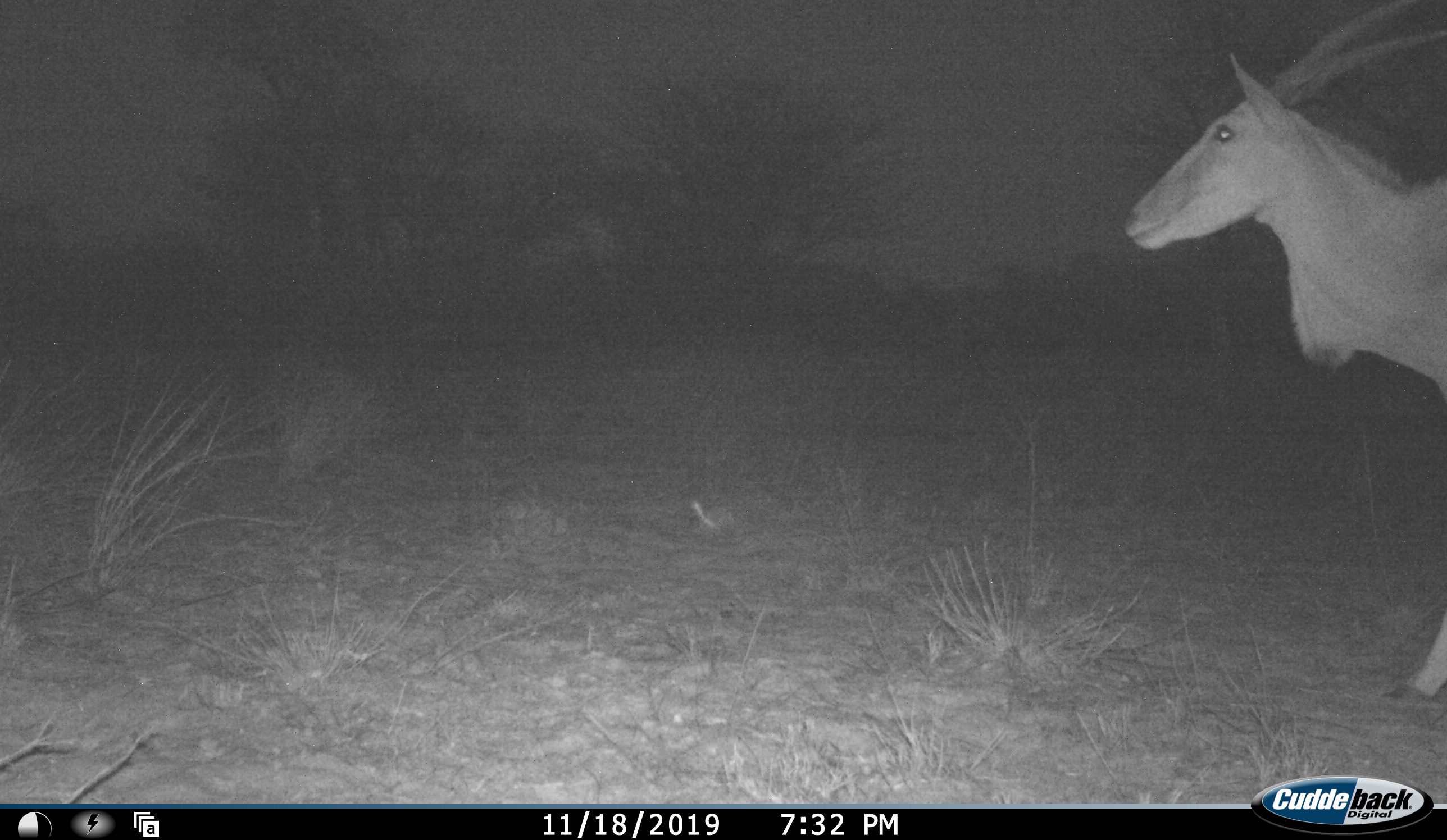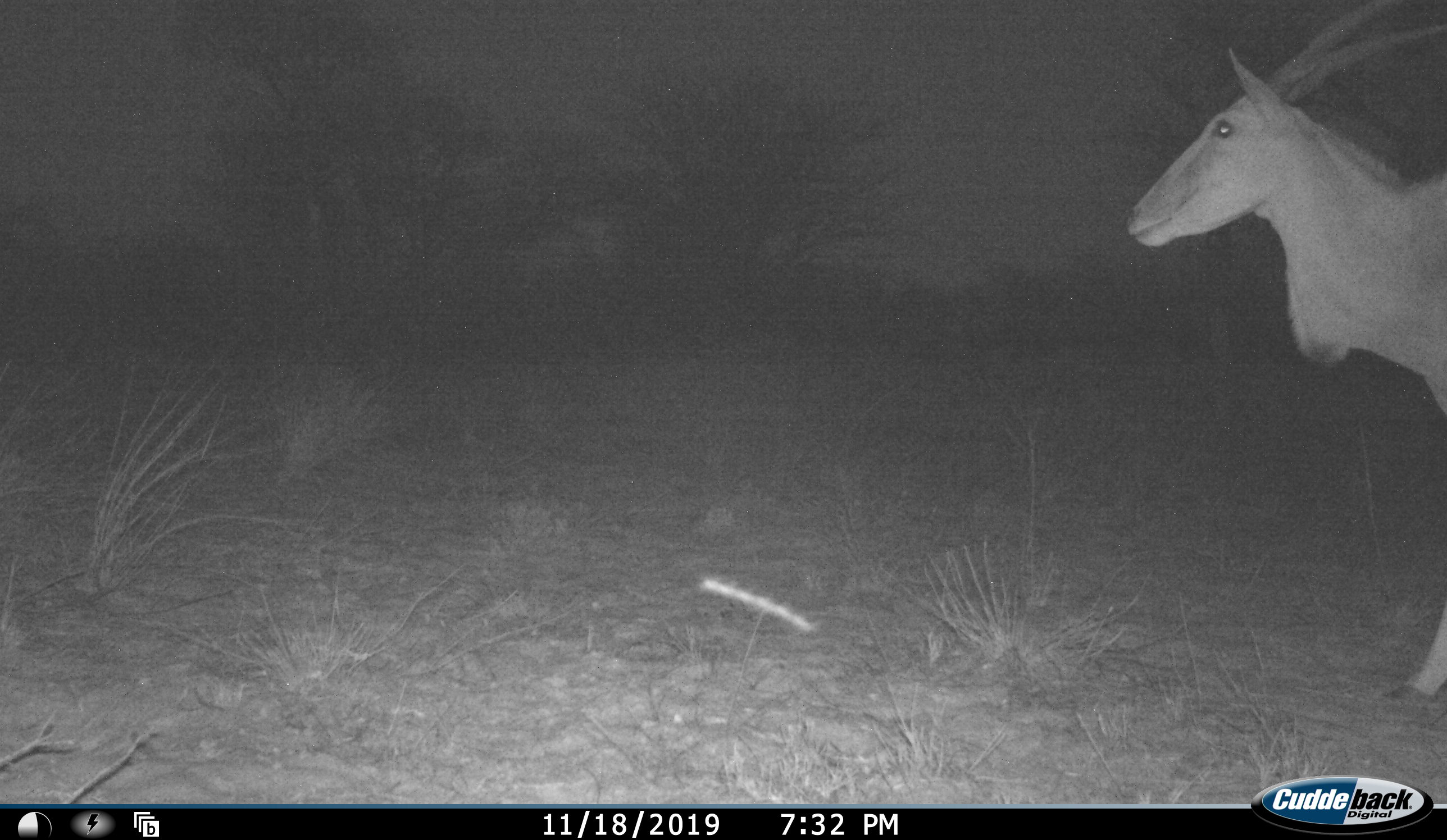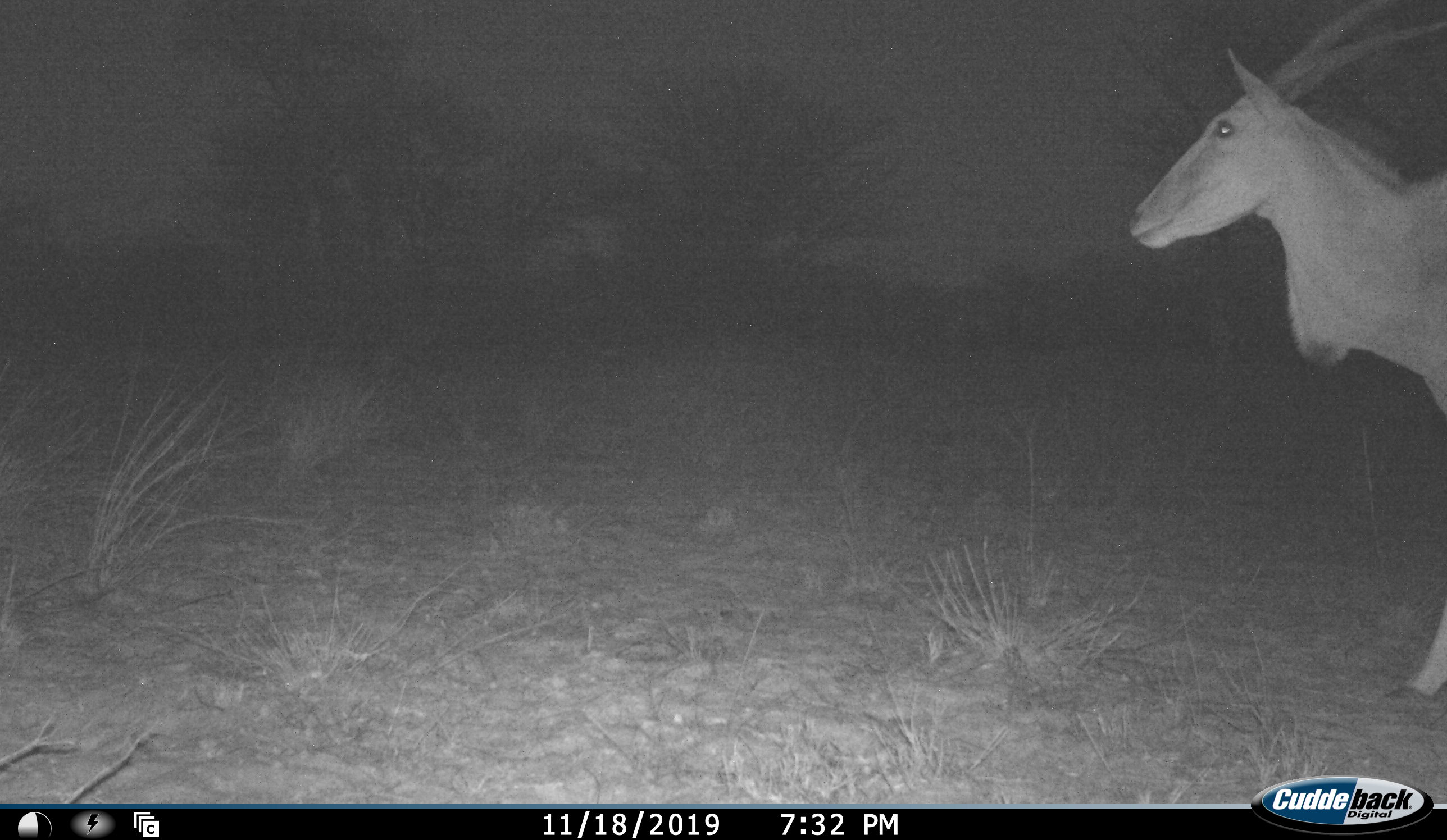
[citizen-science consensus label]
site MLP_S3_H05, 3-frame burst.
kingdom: Animalia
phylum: Chordata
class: Mammalia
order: Artiodactyla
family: Bovidae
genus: Tragelaphus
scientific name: Tragelaphus oryx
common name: eland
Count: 1.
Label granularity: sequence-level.